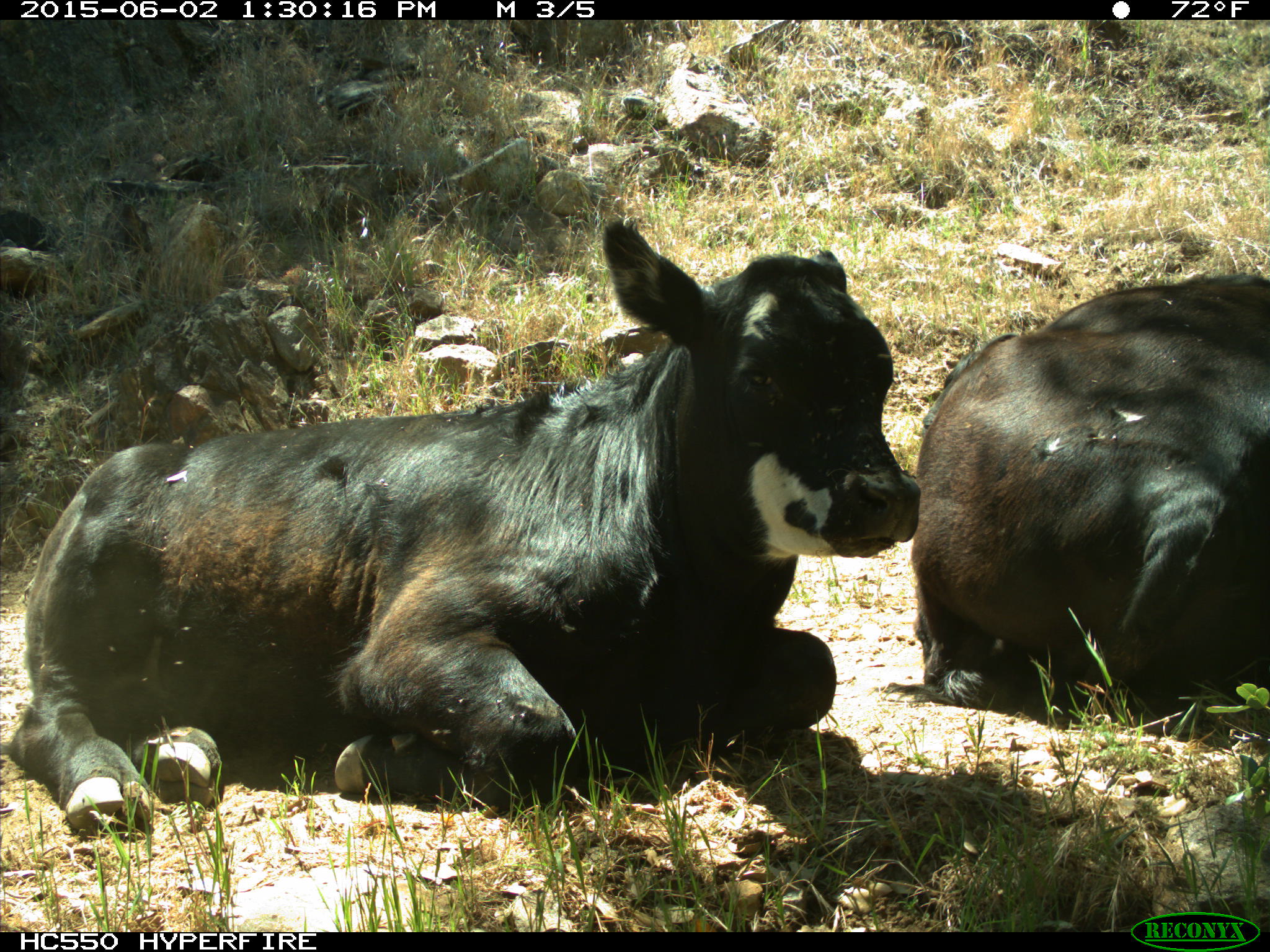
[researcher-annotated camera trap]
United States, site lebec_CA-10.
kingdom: Animalia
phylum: Chordata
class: Mammalia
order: Artiodactyla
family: Bovidae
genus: Bos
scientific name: Bos taurus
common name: domestic cow